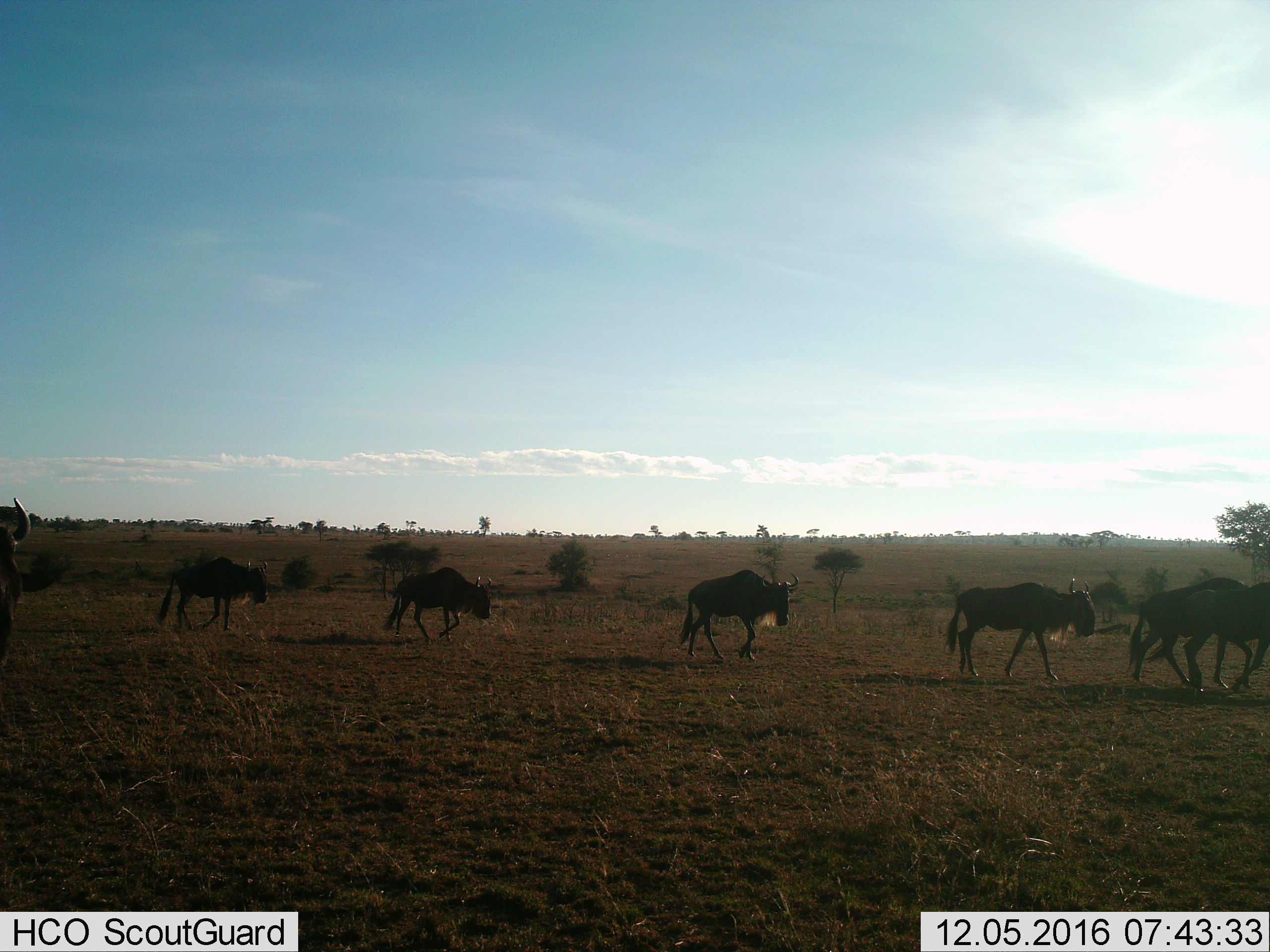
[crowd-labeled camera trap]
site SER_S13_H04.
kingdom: Animalia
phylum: Chordata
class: Mammalia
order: Artiodactyla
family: Bovidae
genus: Connochaetes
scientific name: Connochaetes taurinus taurinus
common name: blue wildebeest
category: wildebeestblue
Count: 7.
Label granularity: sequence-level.